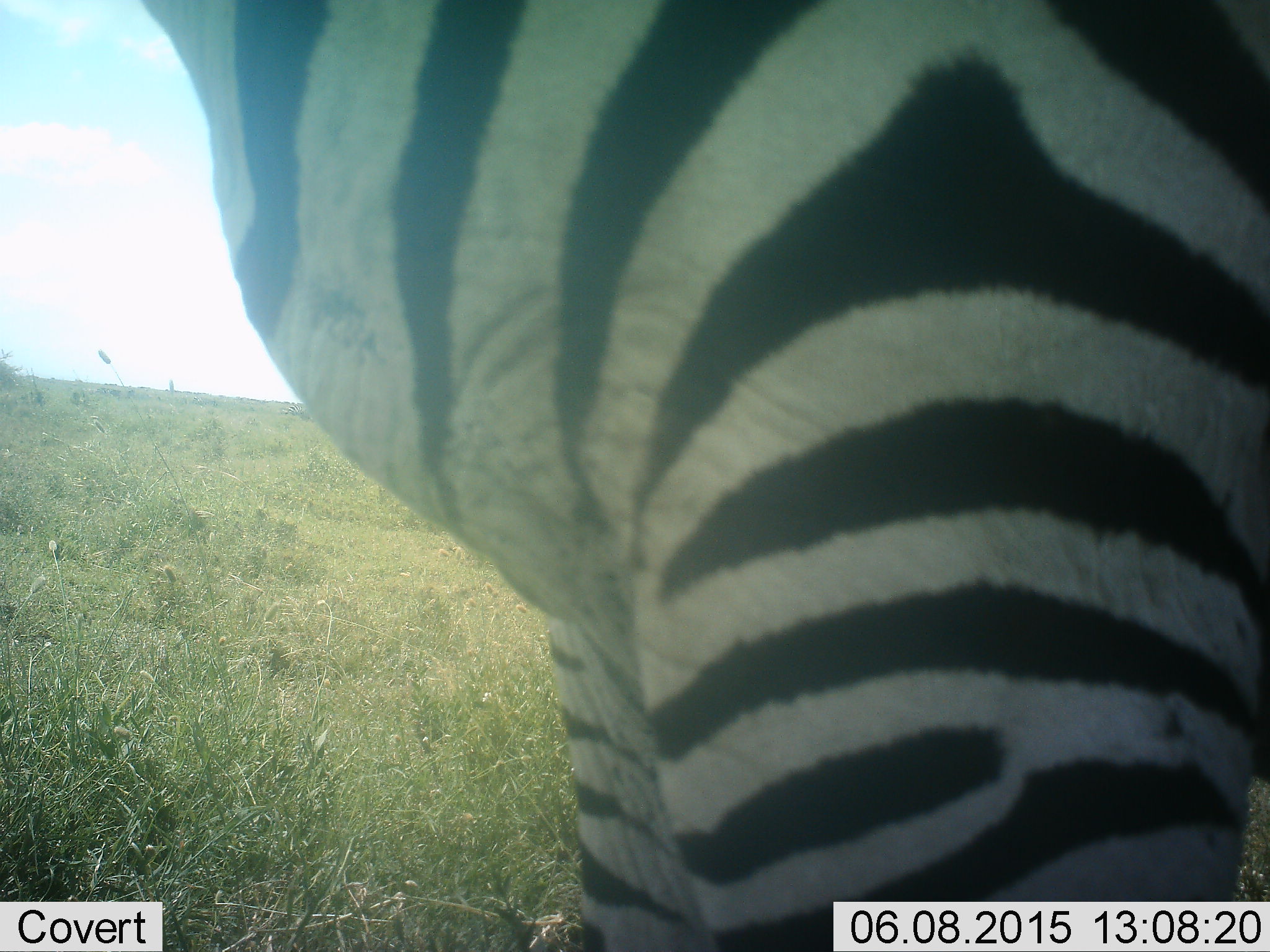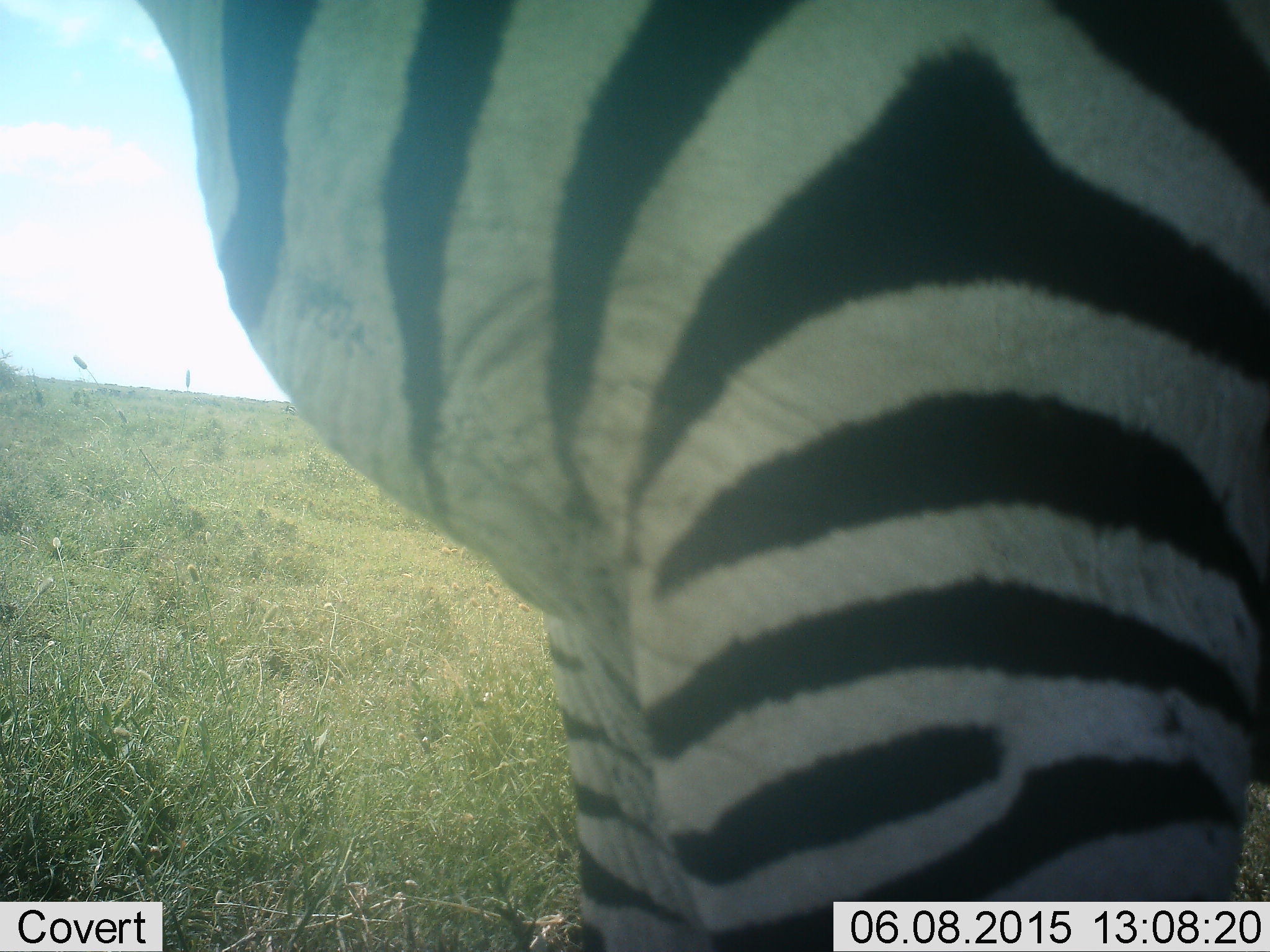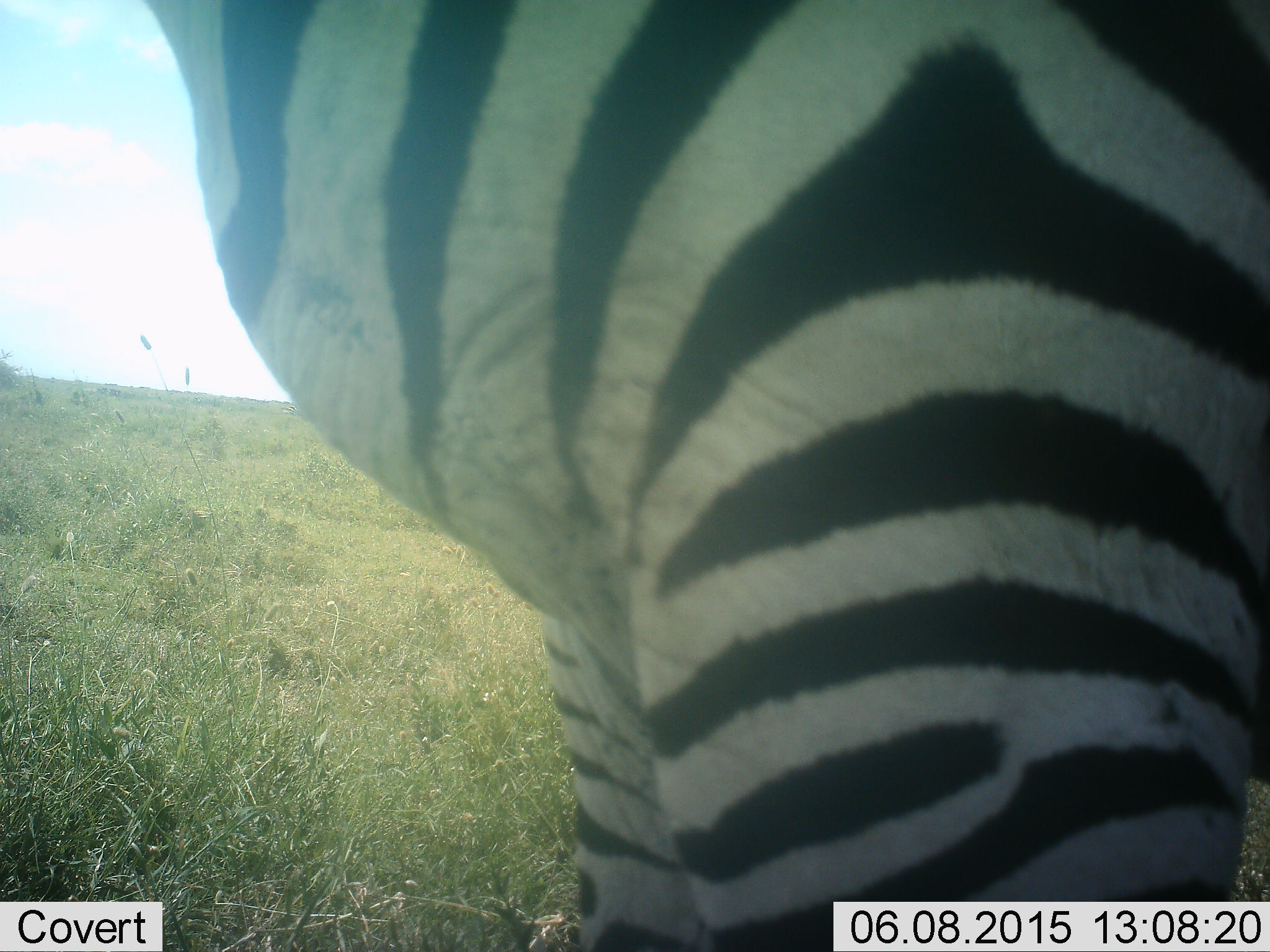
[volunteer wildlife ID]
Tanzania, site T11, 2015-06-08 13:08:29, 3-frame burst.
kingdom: Animalia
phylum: Chordata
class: Mammalia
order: Perissodactyla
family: Equidae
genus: Equus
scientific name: Equus quagga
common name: plains zebra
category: zebra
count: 1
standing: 90%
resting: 0%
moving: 10%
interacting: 0%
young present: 0%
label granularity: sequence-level